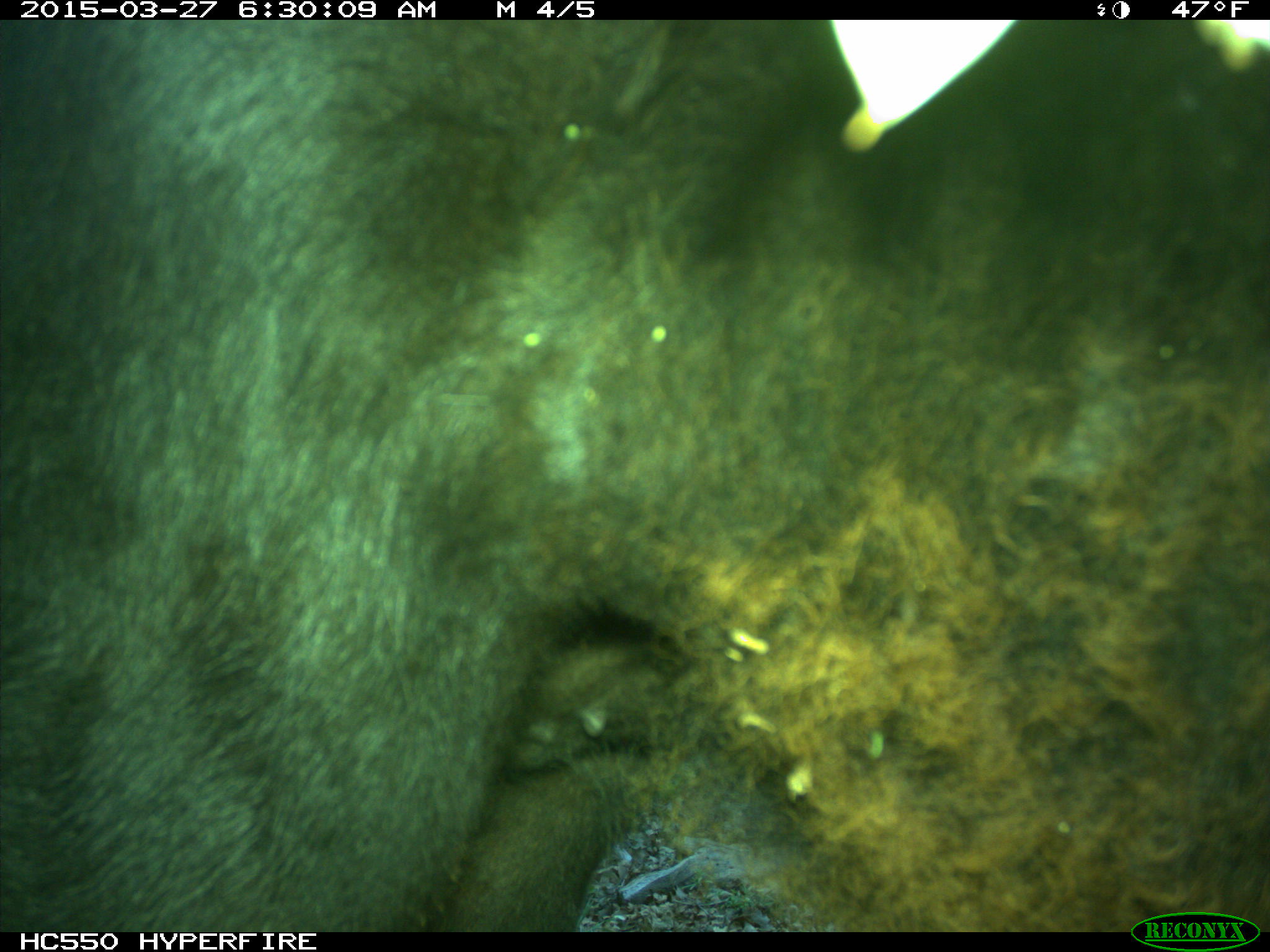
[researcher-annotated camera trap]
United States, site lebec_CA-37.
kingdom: Animalia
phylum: Chordata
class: Mammalia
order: Artiodactyla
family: Bovidae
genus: Bos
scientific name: Bos taurus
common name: domestic cow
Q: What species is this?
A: Bos taurus (domestic cow).